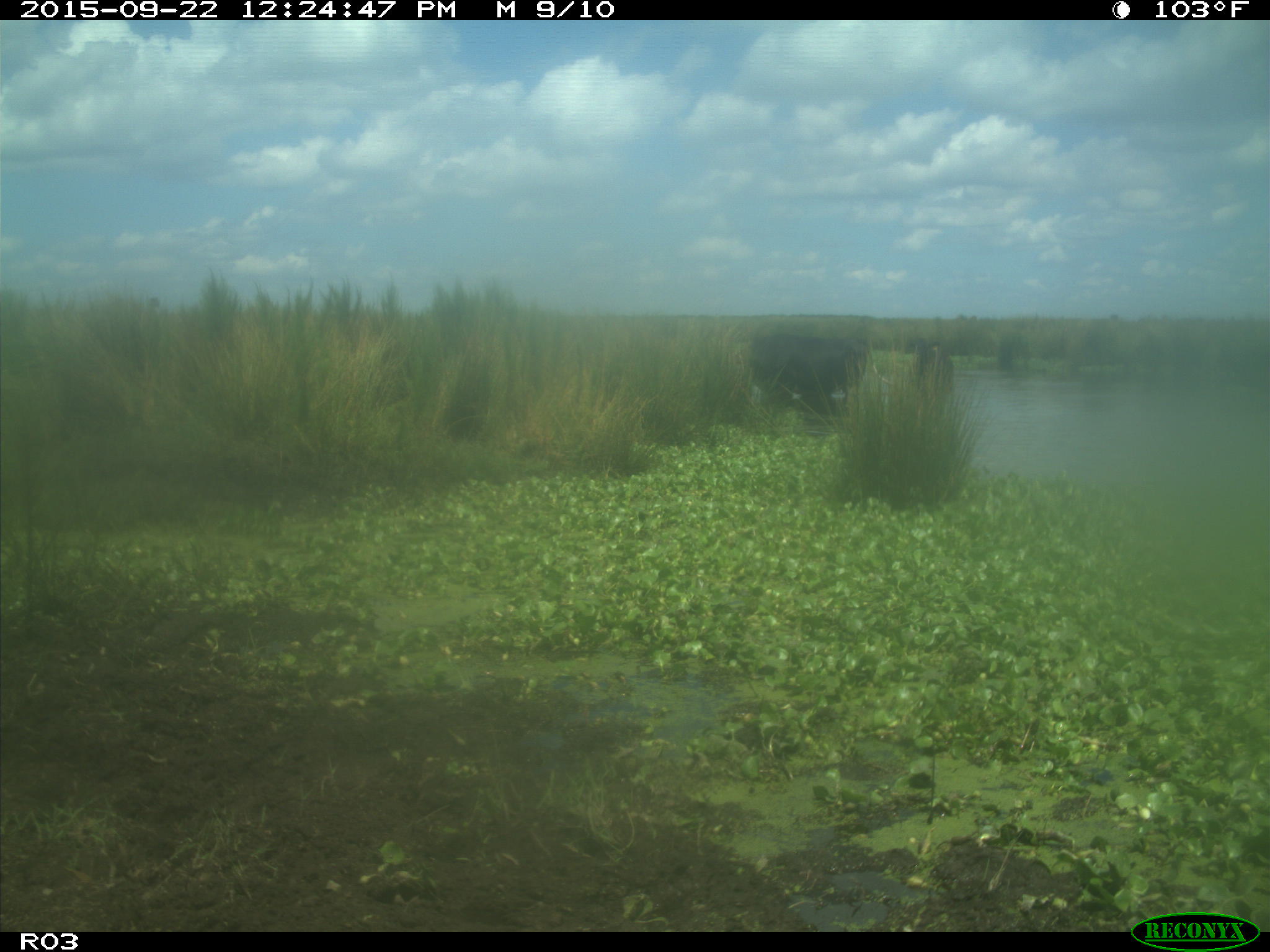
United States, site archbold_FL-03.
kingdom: Animalia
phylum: Chordata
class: Mammalia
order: Artiodactyla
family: Bovidae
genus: Bos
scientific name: Bos taurus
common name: domestic cow